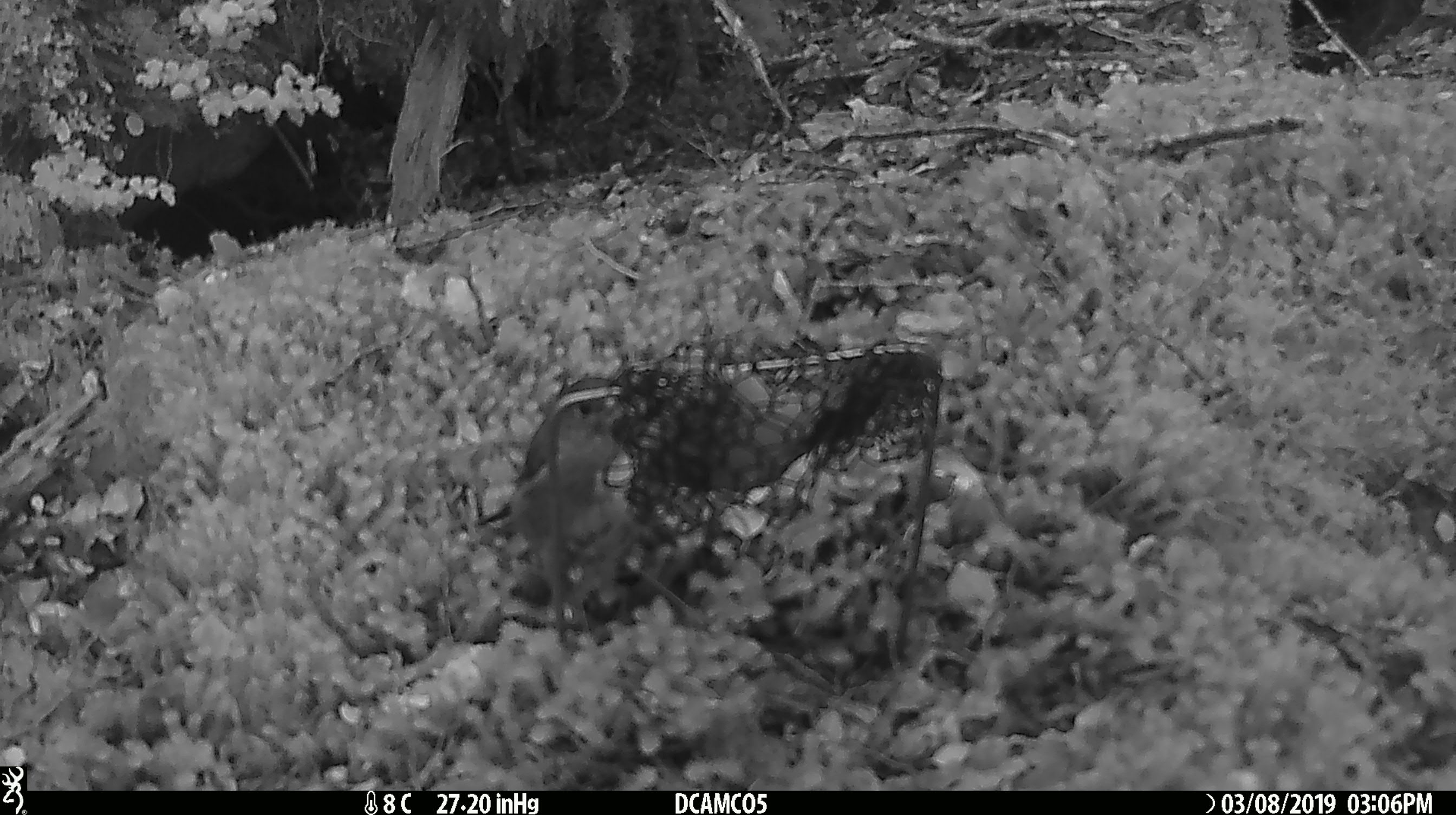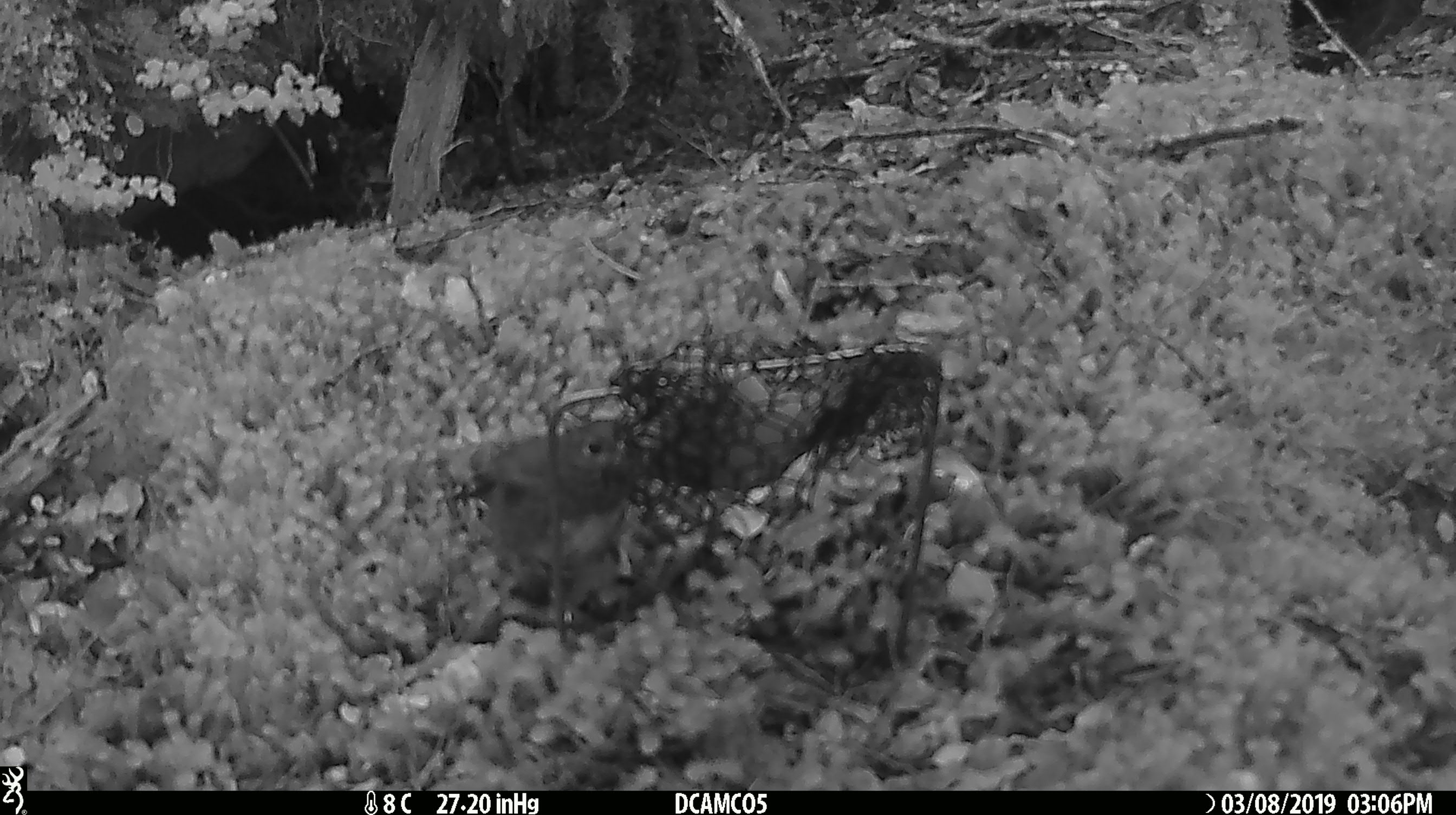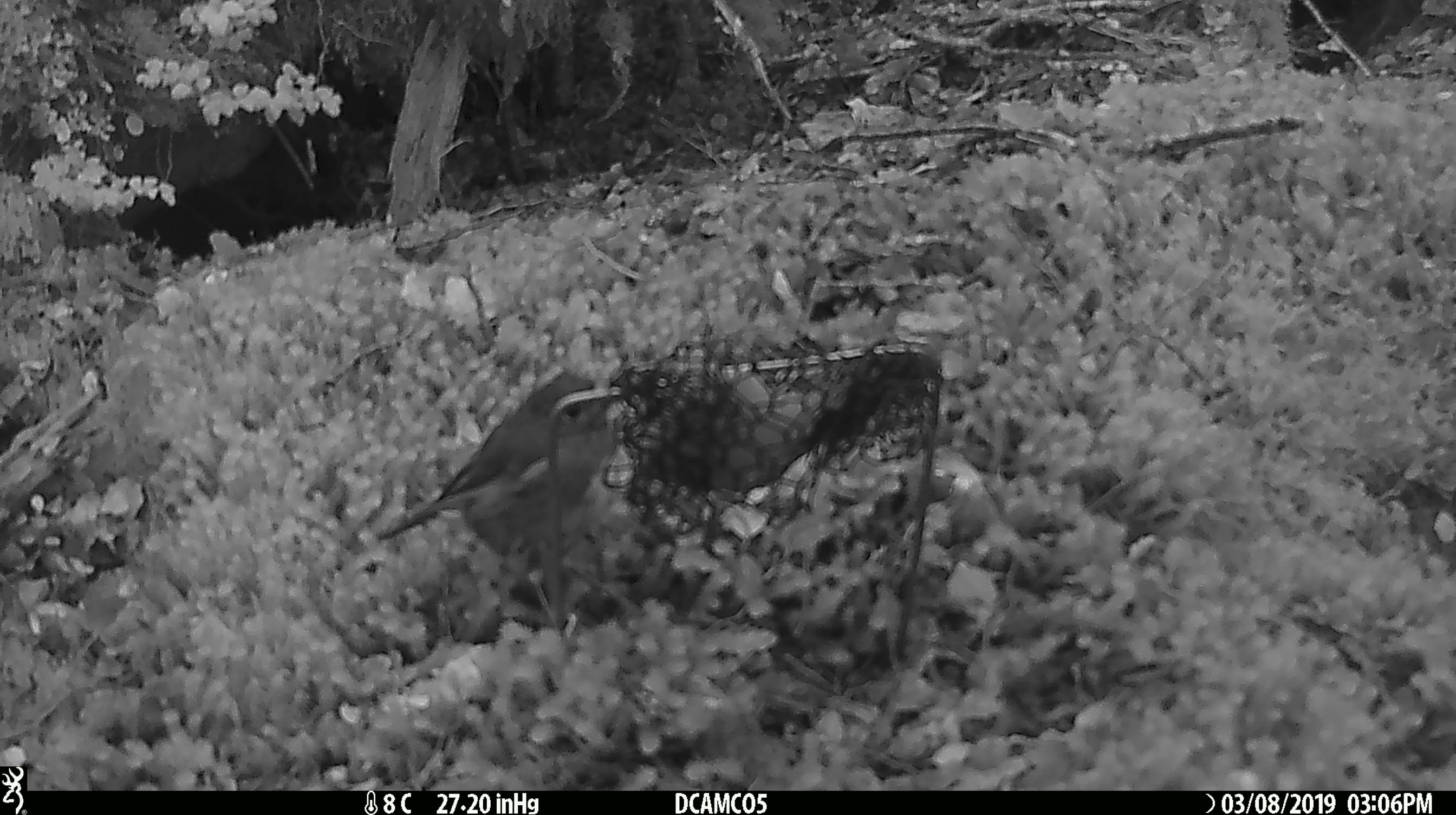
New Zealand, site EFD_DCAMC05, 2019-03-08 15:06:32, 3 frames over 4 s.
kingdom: Animalia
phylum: Chordata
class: Aves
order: Passeriformes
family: Petroicidae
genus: Petroica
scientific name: Petroica australis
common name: new zealand robin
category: robin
Robin (new zealand robin) (Petroica australis).